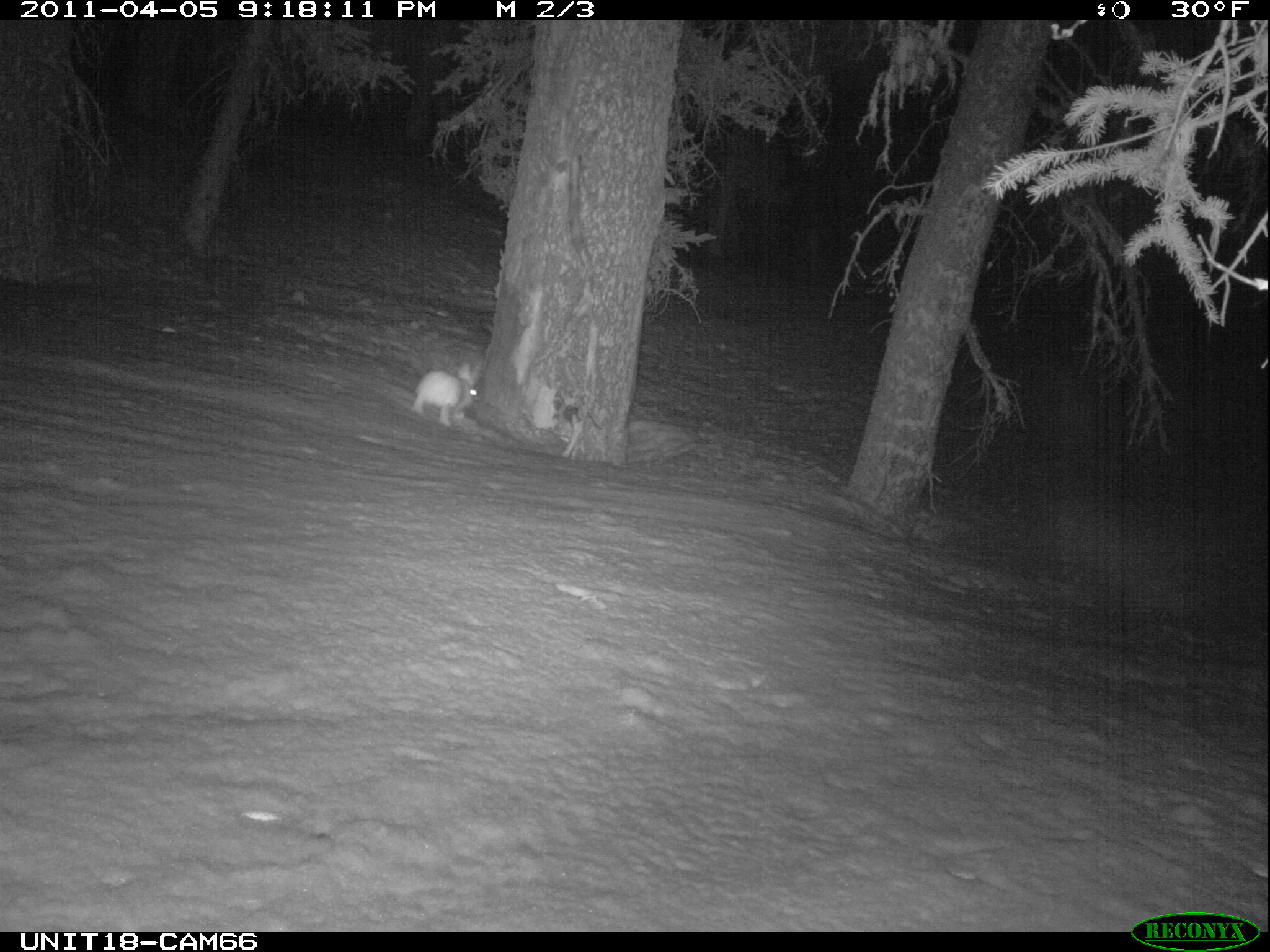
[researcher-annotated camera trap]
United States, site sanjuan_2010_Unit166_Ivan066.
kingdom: Animalia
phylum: Chordata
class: Mammalia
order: Lagomorpha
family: Leporidae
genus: Lepus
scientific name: Lepus americanus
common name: snowshoe hare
Lepus americanus (snowshoe hare).